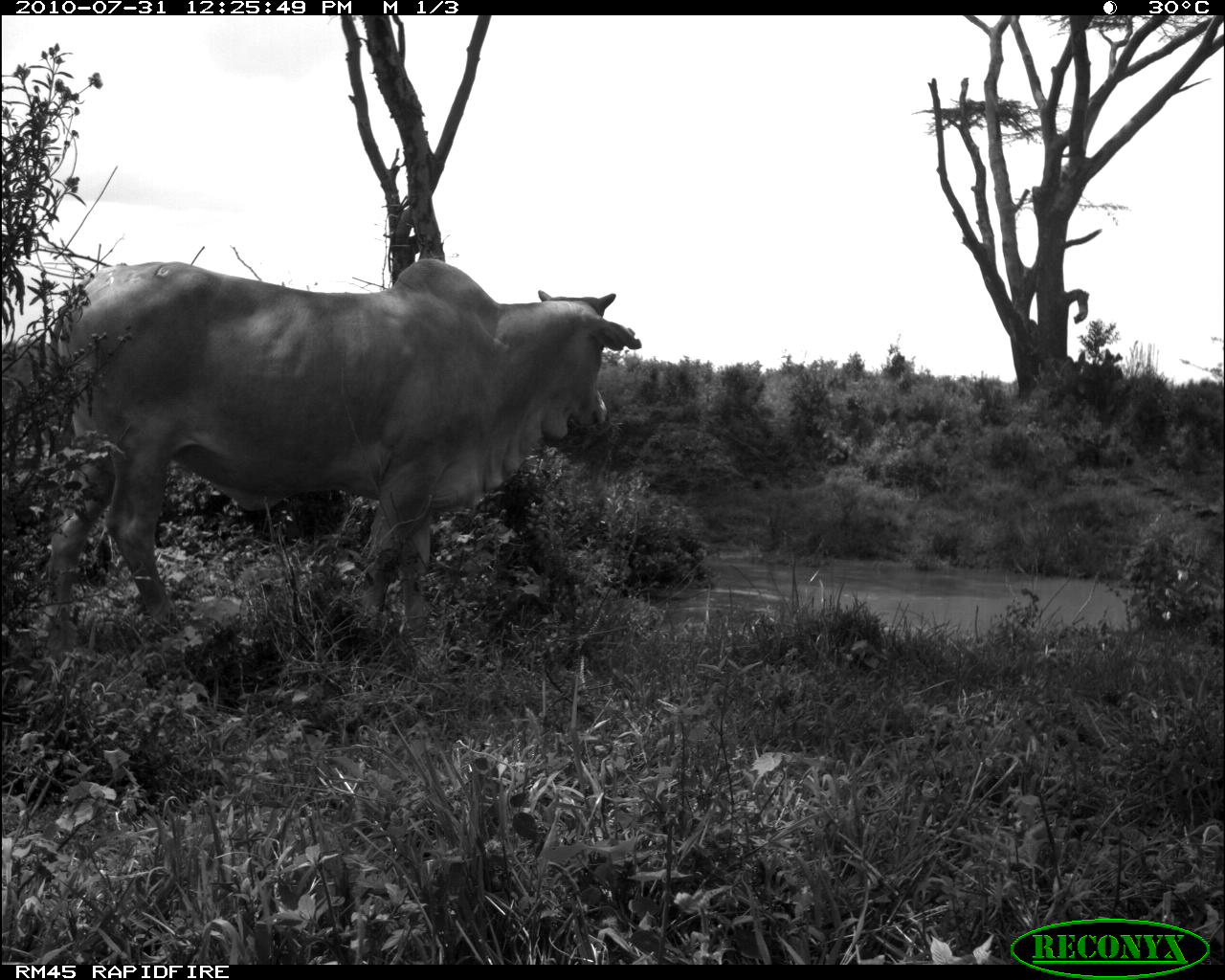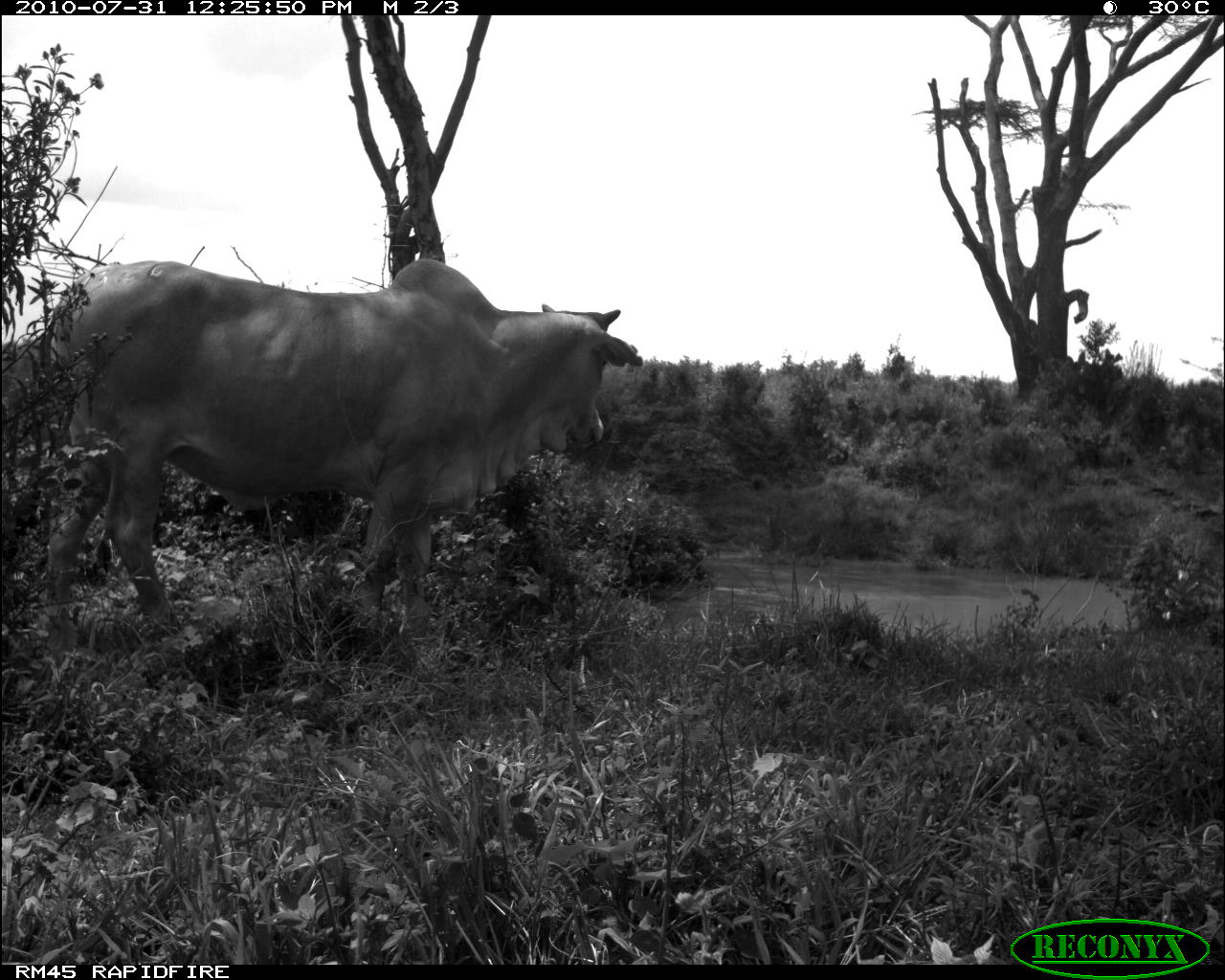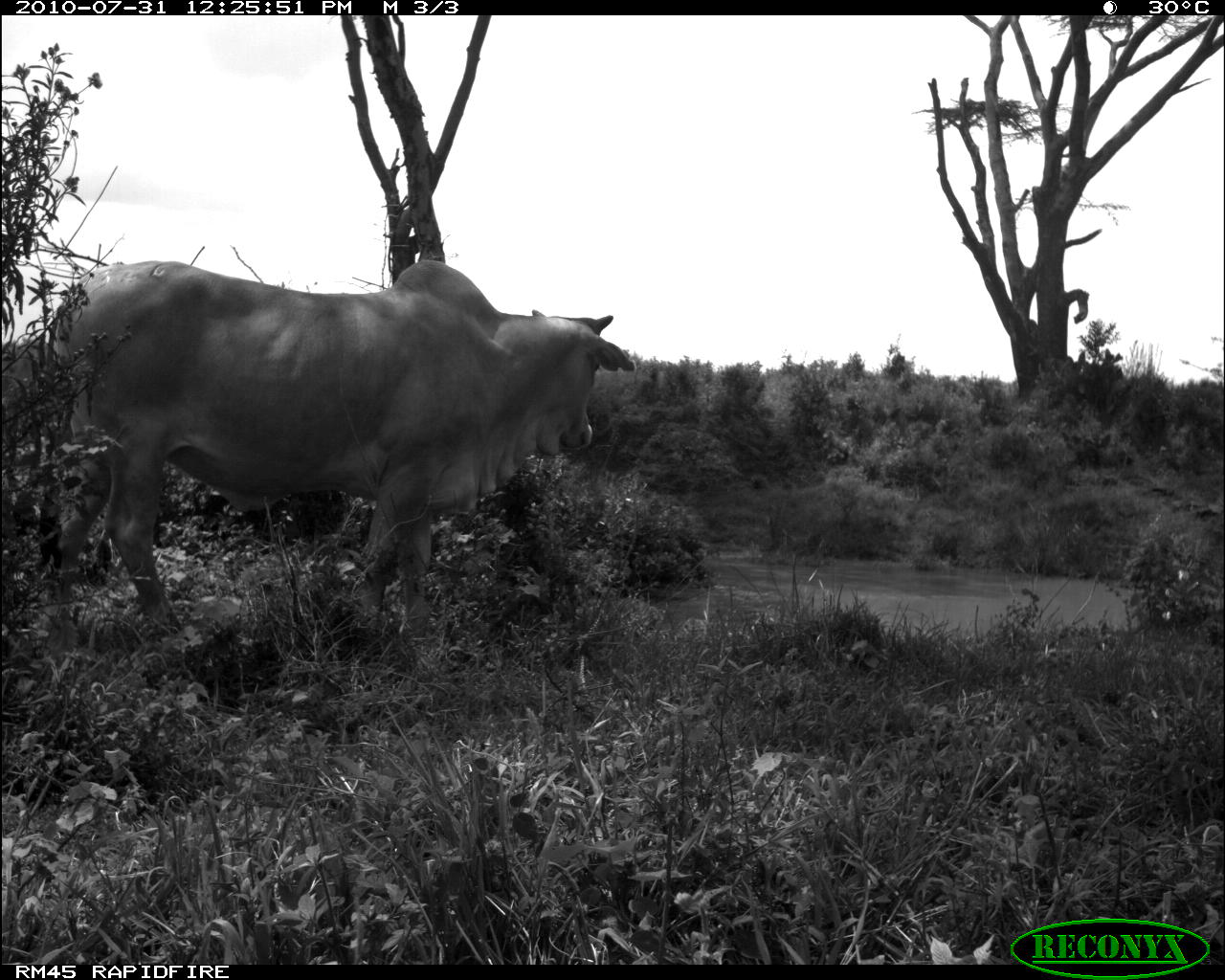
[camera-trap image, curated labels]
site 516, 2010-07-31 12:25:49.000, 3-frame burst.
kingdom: Animalia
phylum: Chordata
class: Mammalia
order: Artiodactyla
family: Bovidae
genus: Bos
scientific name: Bos taurus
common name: domestic cattle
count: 1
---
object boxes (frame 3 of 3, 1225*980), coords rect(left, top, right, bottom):
bos taurus: rect(35, 261, 634, 640)